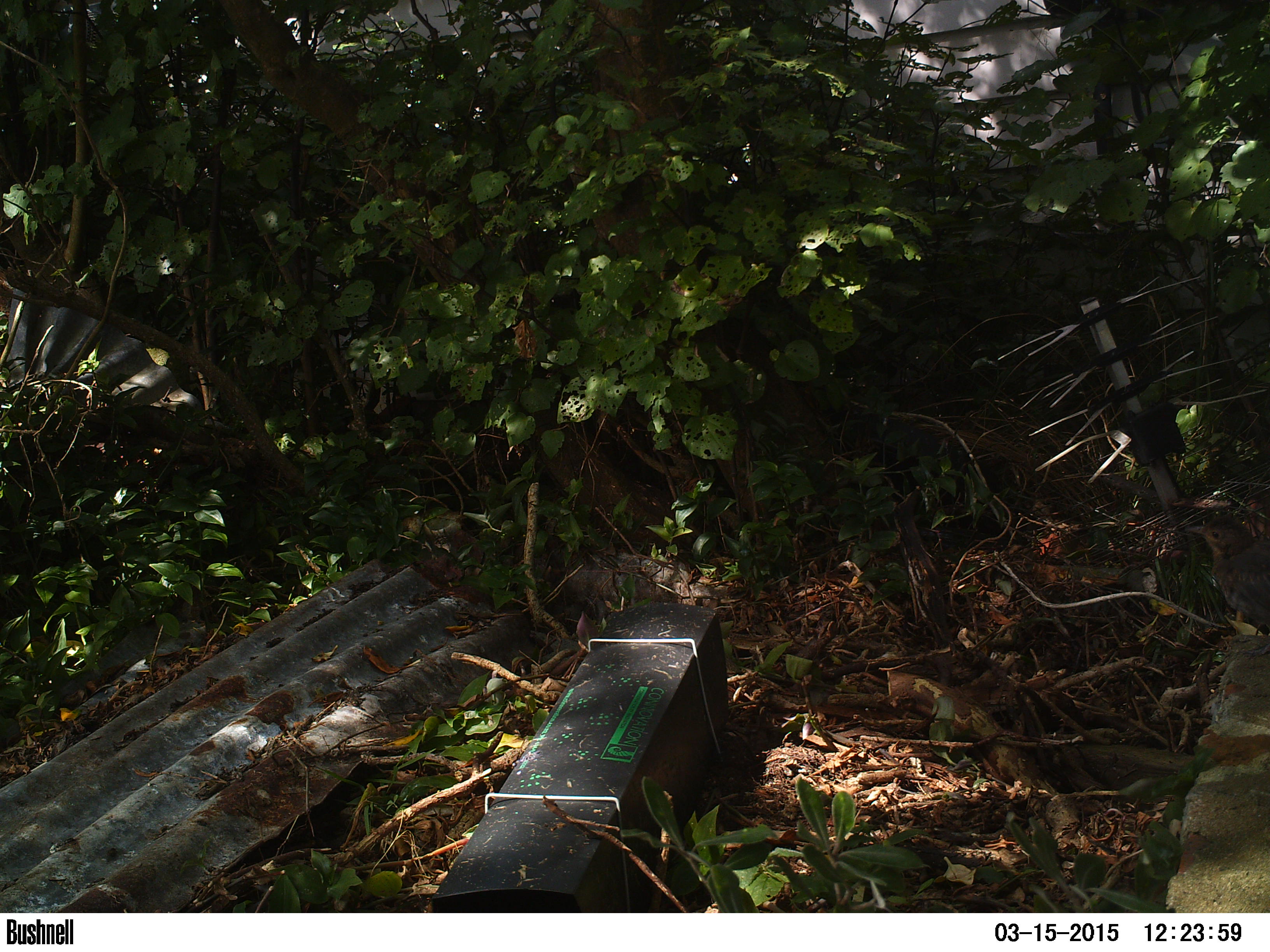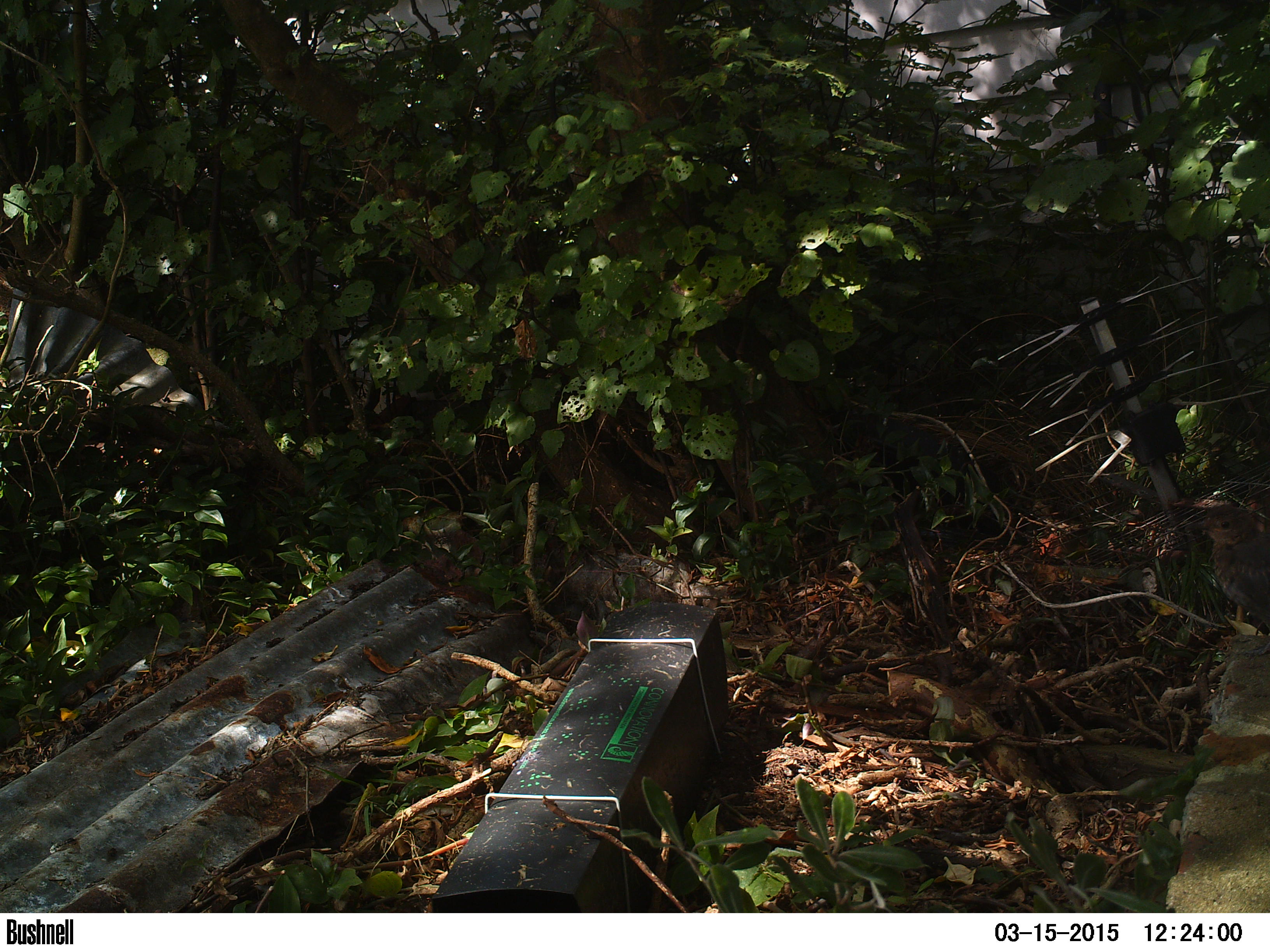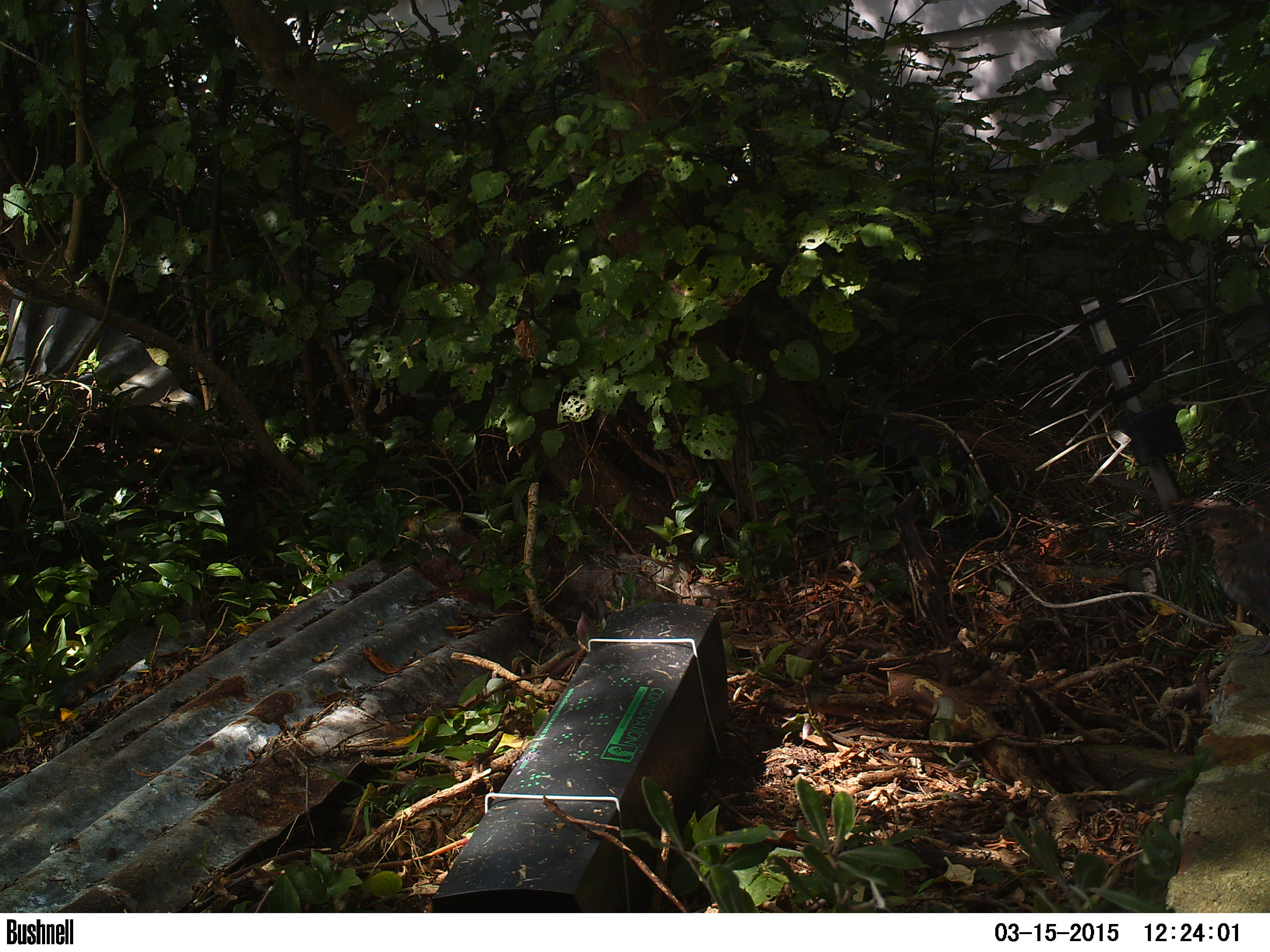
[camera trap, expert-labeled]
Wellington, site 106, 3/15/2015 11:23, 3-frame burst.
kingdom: Animalia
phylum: Chordata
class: Aves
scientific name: Aves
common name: bird